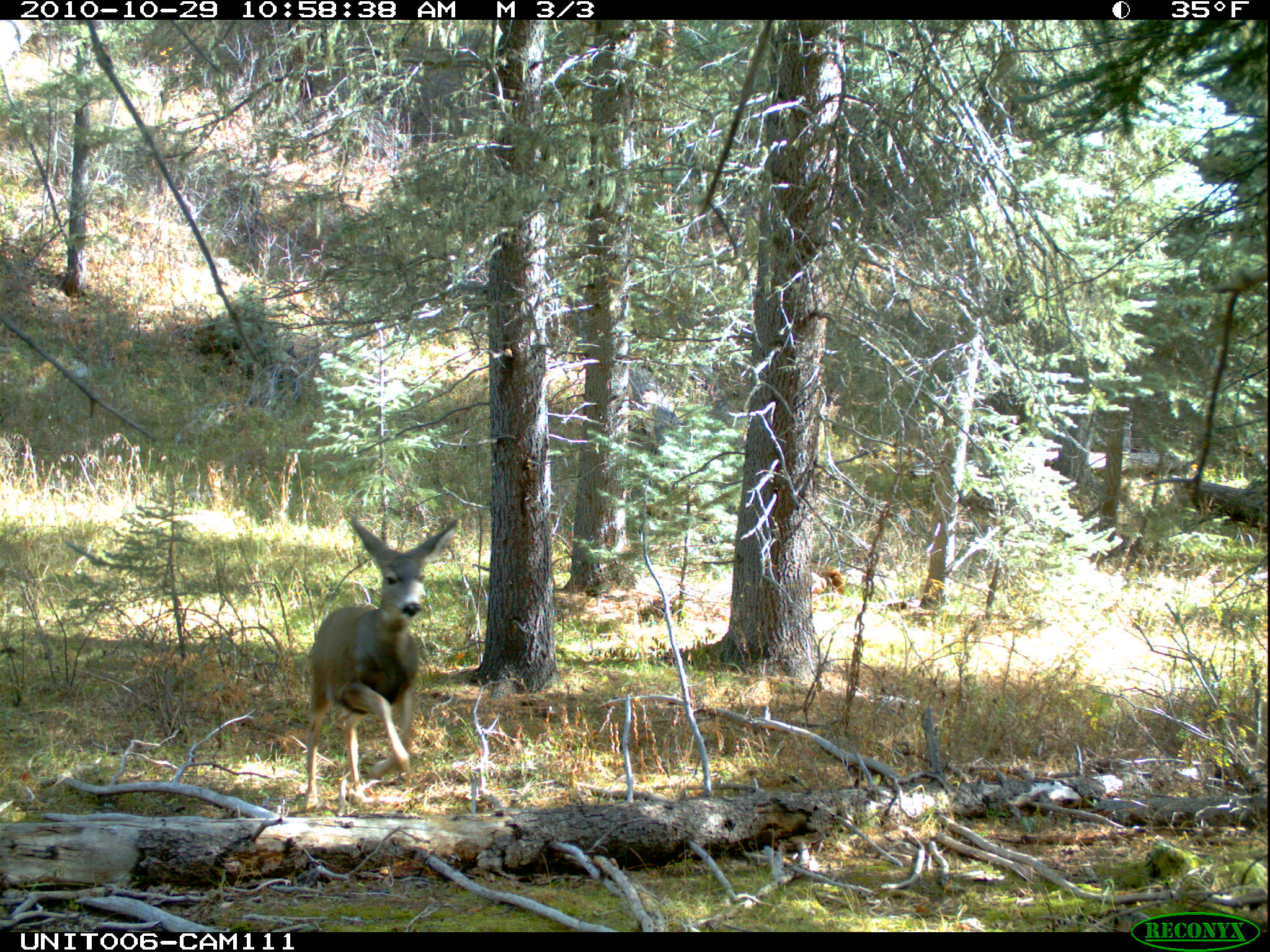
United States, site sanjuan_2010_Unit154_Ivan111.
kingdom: Animalia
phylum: Chordata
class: Mammalia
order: Artiodactyla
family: Cervidae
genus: Odocoileus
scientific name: Odocoileus hemionus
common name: mule deer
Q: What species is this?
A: Odocoileus hemionus (mule deer).